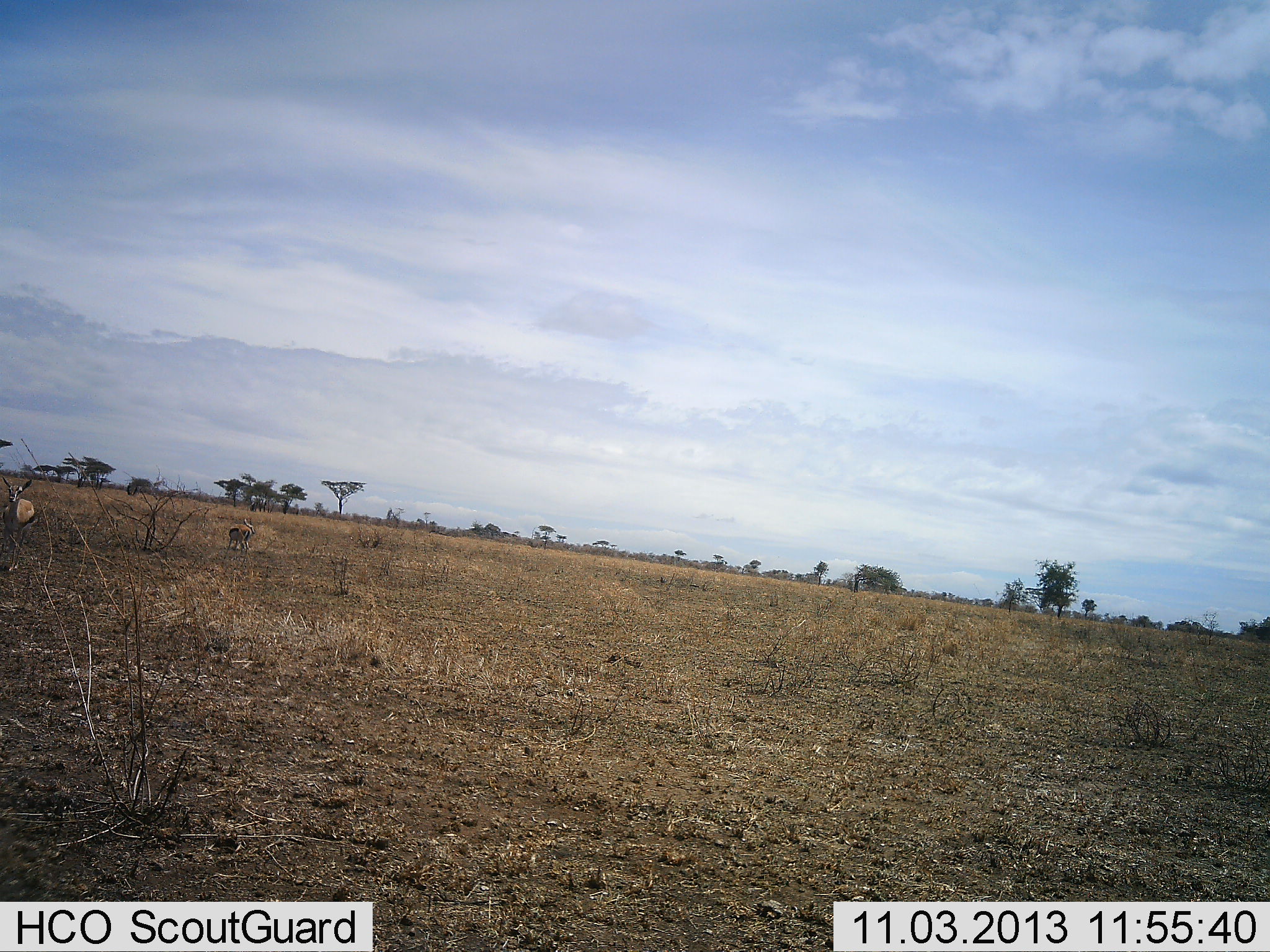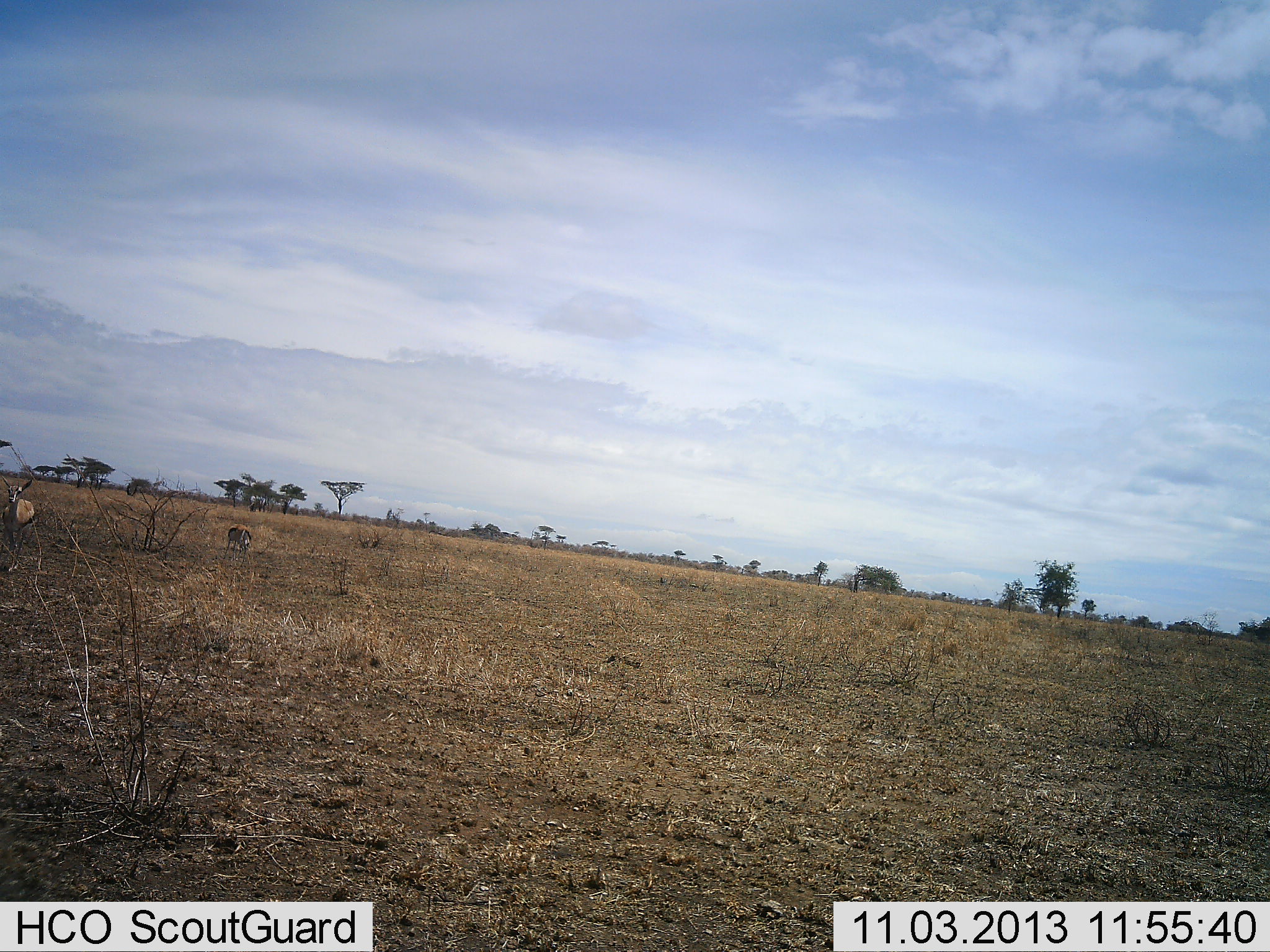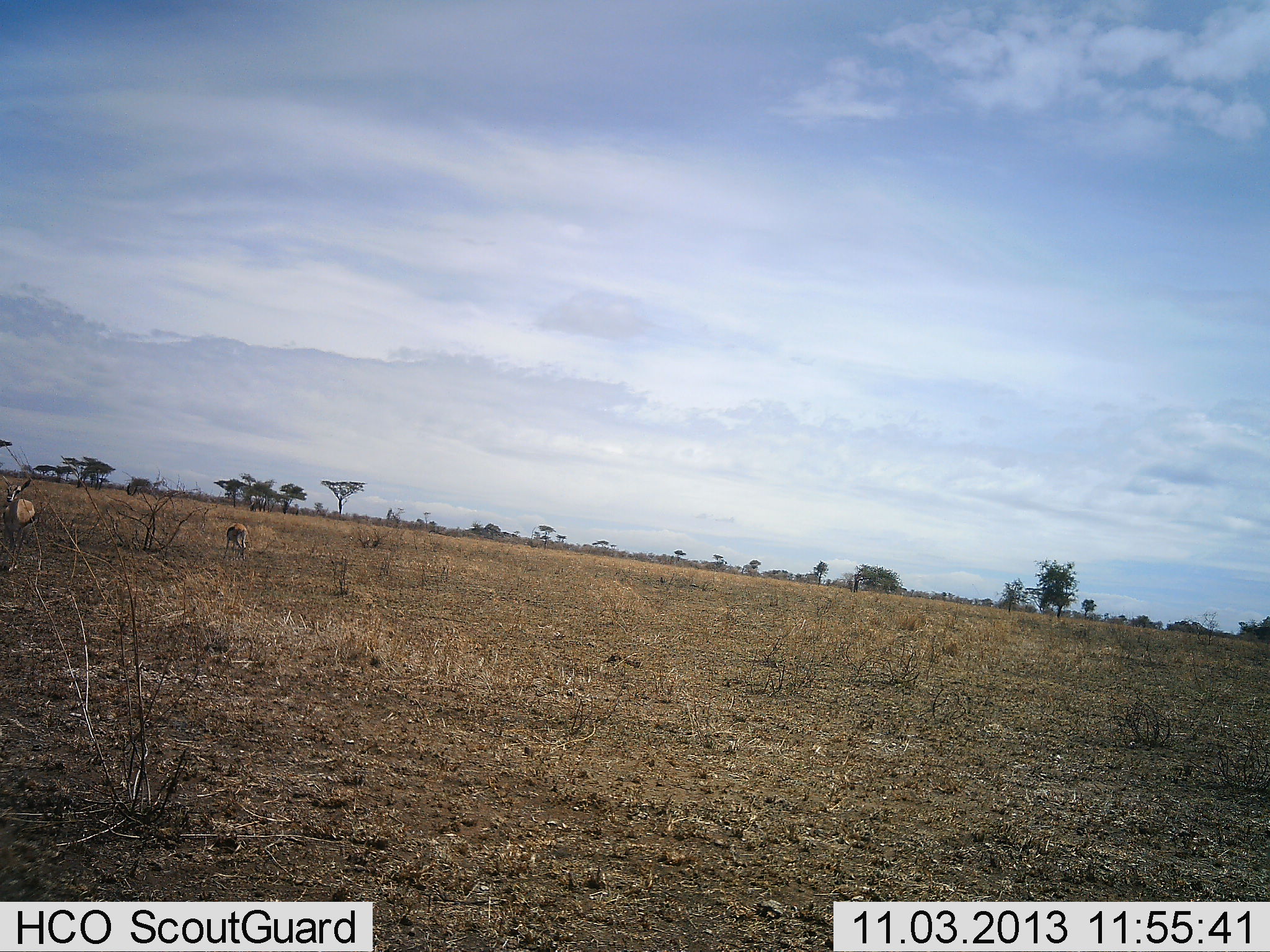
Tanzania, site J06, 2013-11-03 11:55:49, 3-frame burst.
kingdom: Animalia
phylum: Chordata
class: Mammalia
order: Artiodactyla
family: Bovidae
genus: Eudorcas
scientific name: Eudorcas thomsonii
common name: thomson's gazelle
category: gazellethomsons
Gazellethomsons (thomson's gazelle) (Eudorcas thomsonii), count 2. Behavior (volunteer vote fractions): standing 96%, resting 0%, moving 0%, interacting 0%. Young present (vote fraction): 4%. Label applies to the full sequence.